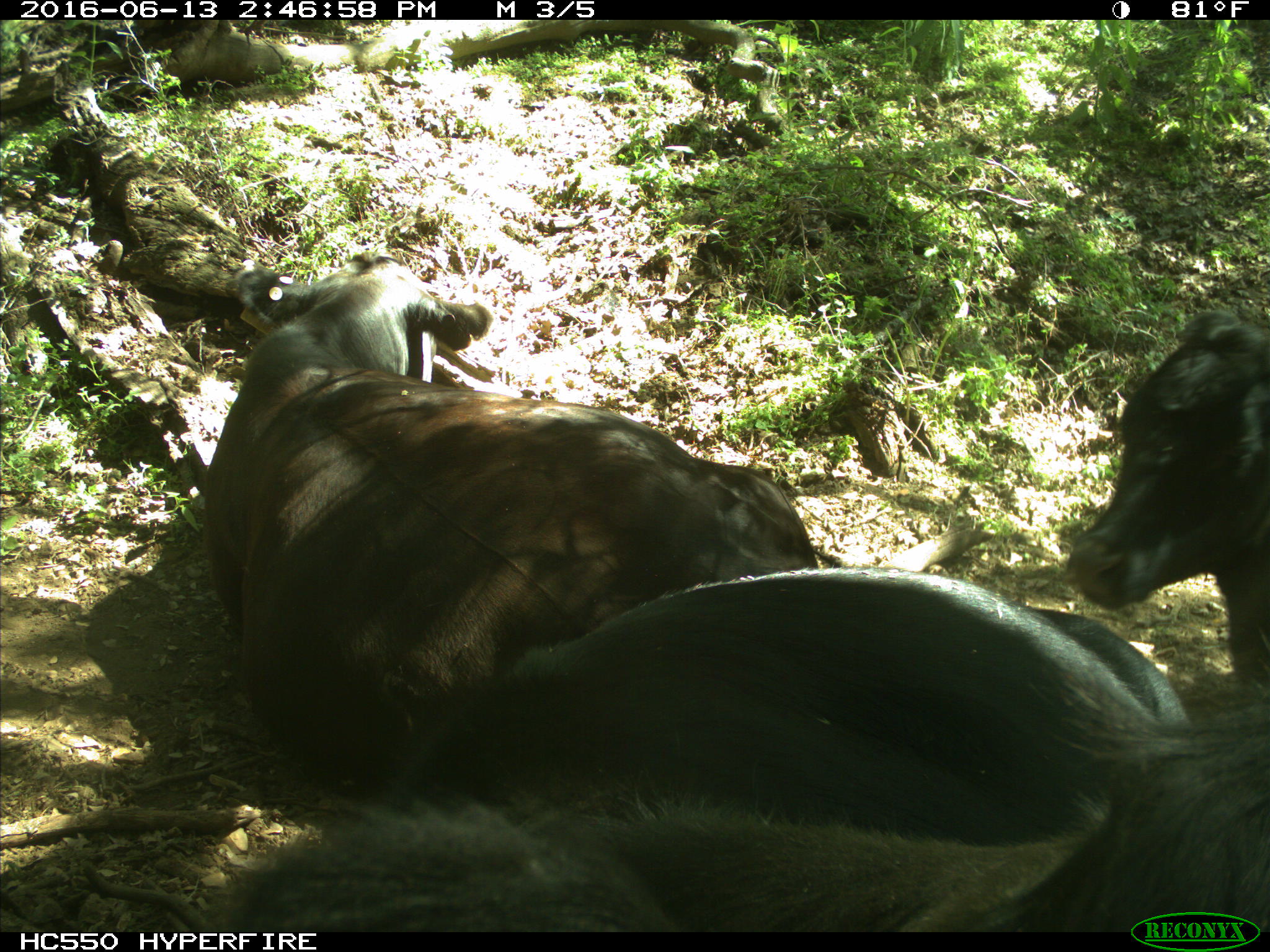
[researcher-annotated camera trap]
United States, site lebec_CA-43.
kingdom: Animalia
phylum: Chordata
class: Mammalia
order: Artiodactyla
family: Bovidae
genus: Bos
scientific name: Bos taurus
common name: domestic cow